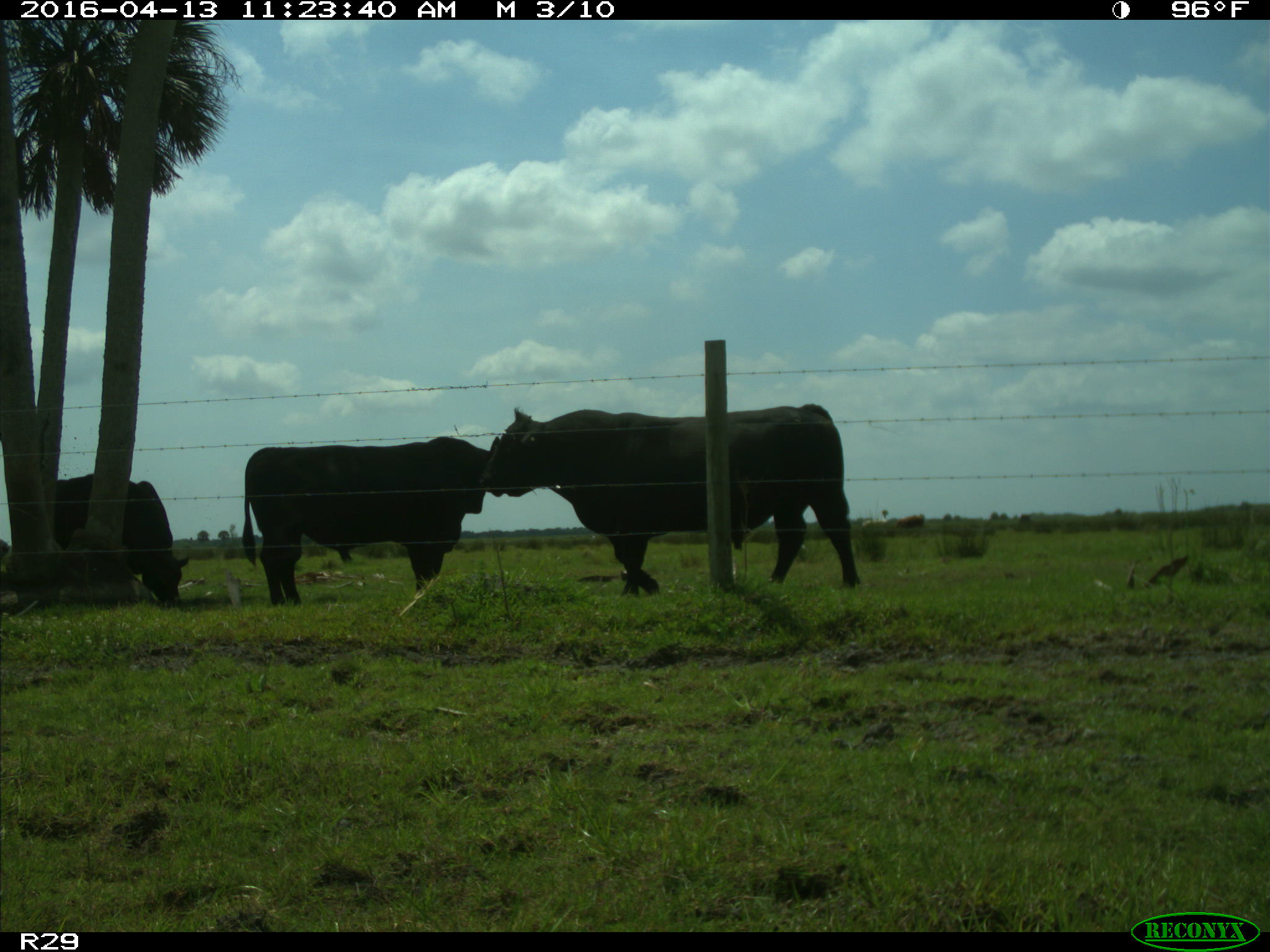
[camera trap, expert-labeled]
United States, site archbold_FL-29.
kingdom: Animalia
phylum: Chordata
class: Mammalia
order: Artiodactyla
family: Bovidae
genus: Bos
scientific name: Bos taurus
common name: domestic cow